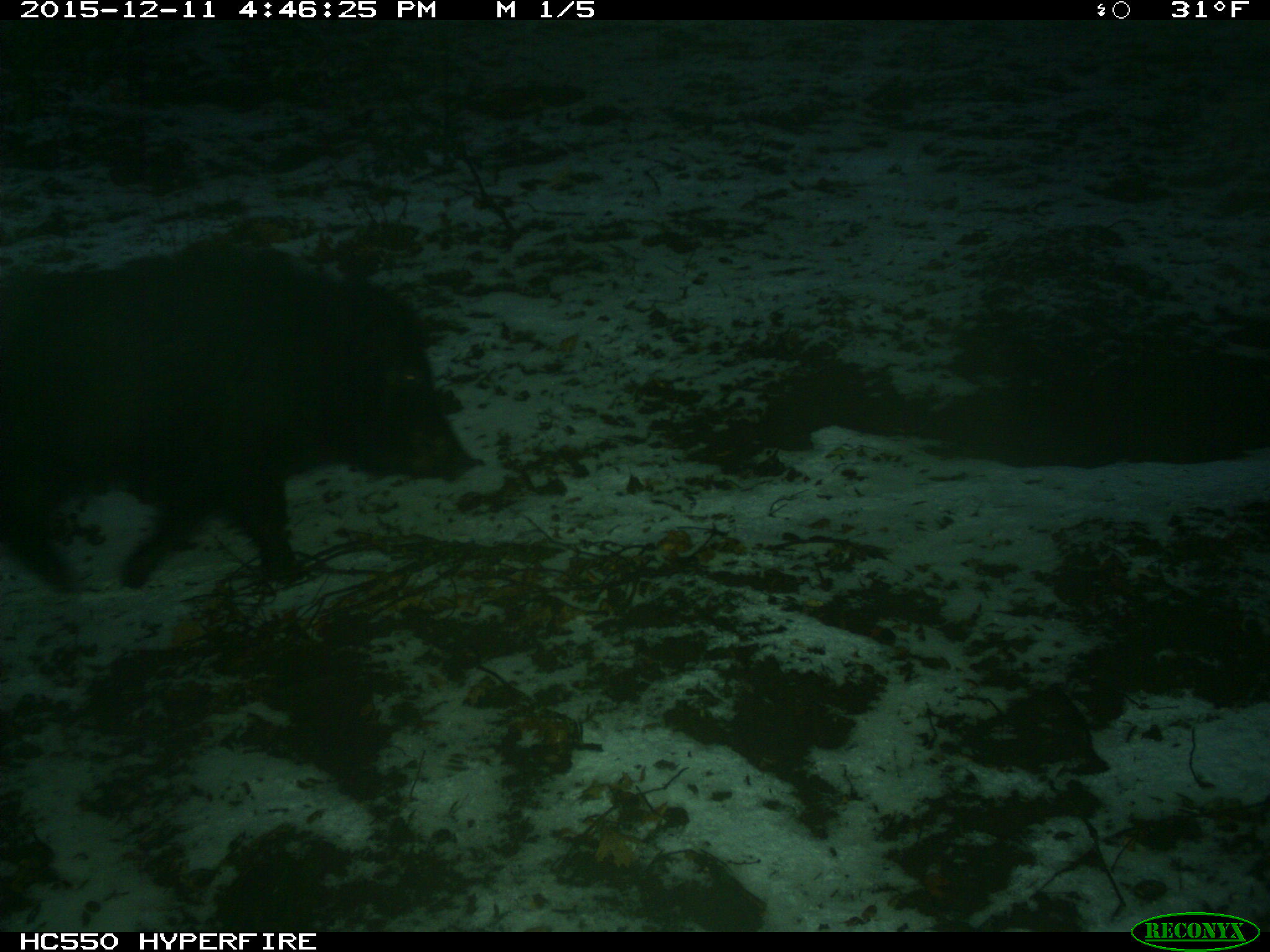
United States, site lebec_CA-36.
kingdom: Animalia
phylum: Chordata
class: Mammalia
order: Artiodactyla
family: Suidae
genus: Sus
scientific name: Sus scrofa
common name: wild boar